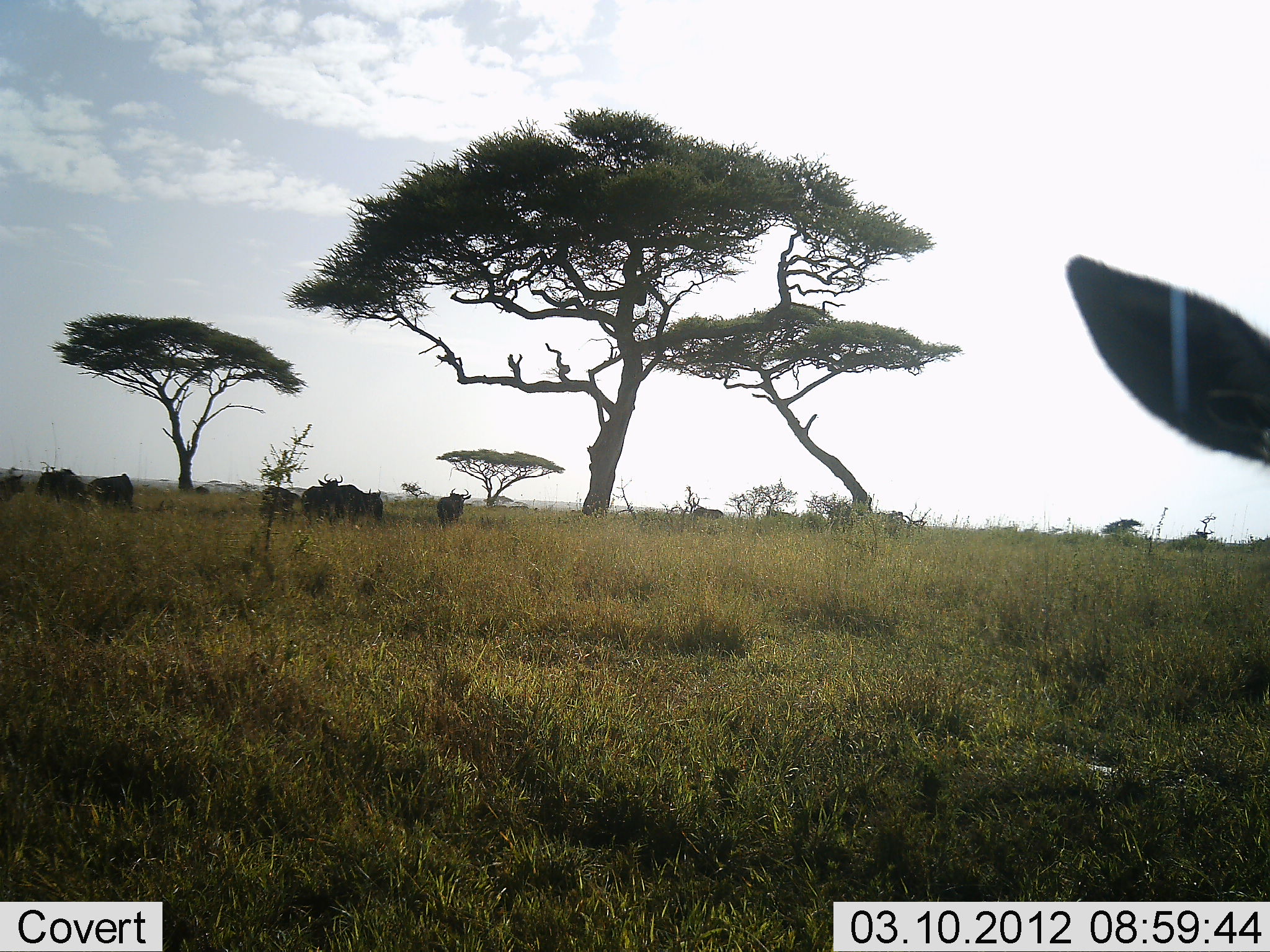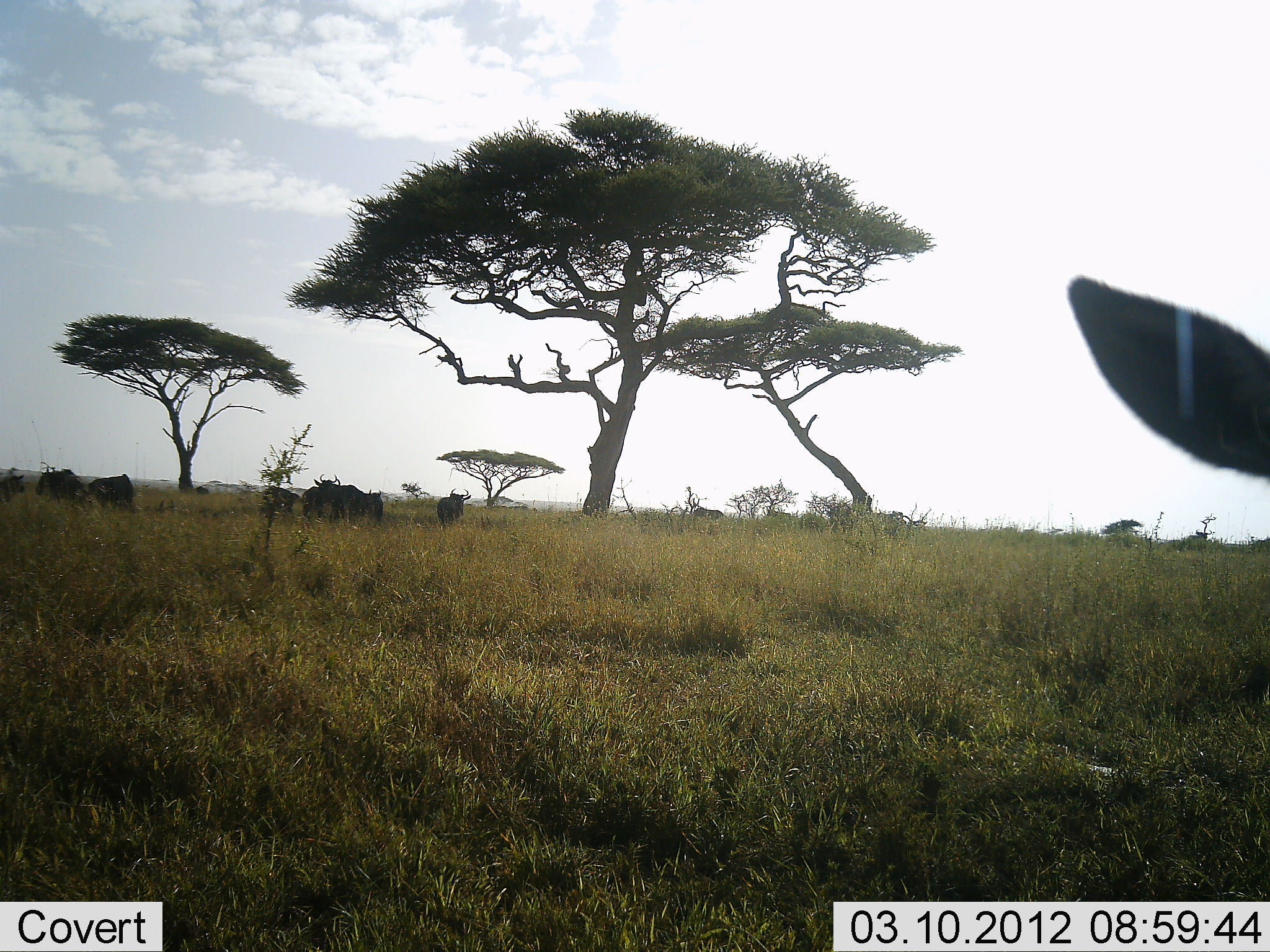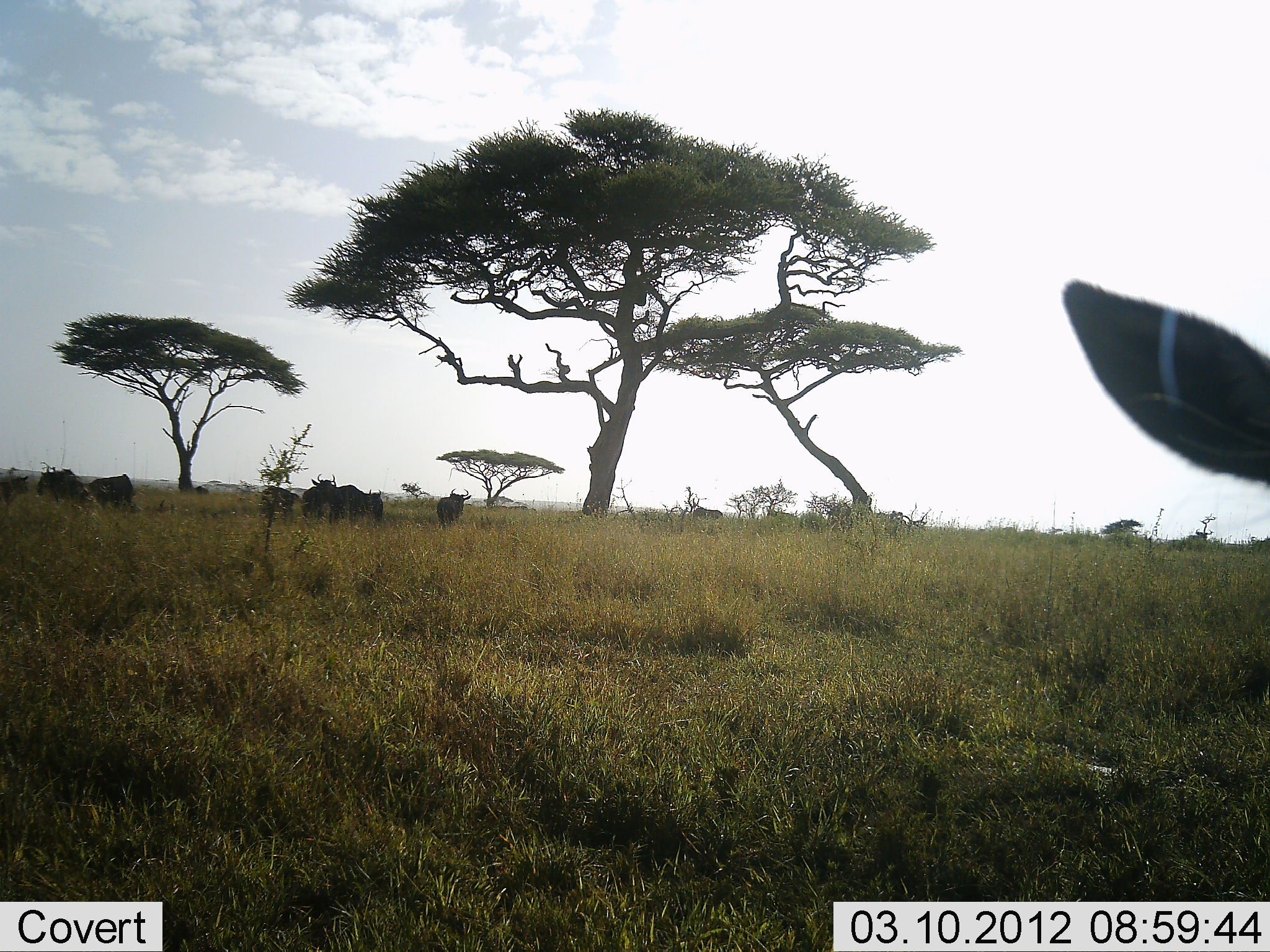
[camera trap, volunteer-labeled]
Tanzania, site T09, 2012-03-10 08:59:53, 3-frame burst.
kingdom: Animalia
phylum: Chordata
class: Mammalia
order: Artiodactyla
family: Bovidae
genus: Connochaetes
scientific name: Connochaetes taurinus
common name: blue wildebeest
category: wildebeest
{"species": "wildebeest (blue wildebeest) (Connochaetes taurinus)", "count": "7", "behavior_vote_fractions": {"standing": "74%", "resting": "17%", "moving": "9%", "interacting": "4%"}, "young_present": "0%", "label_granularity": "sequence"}